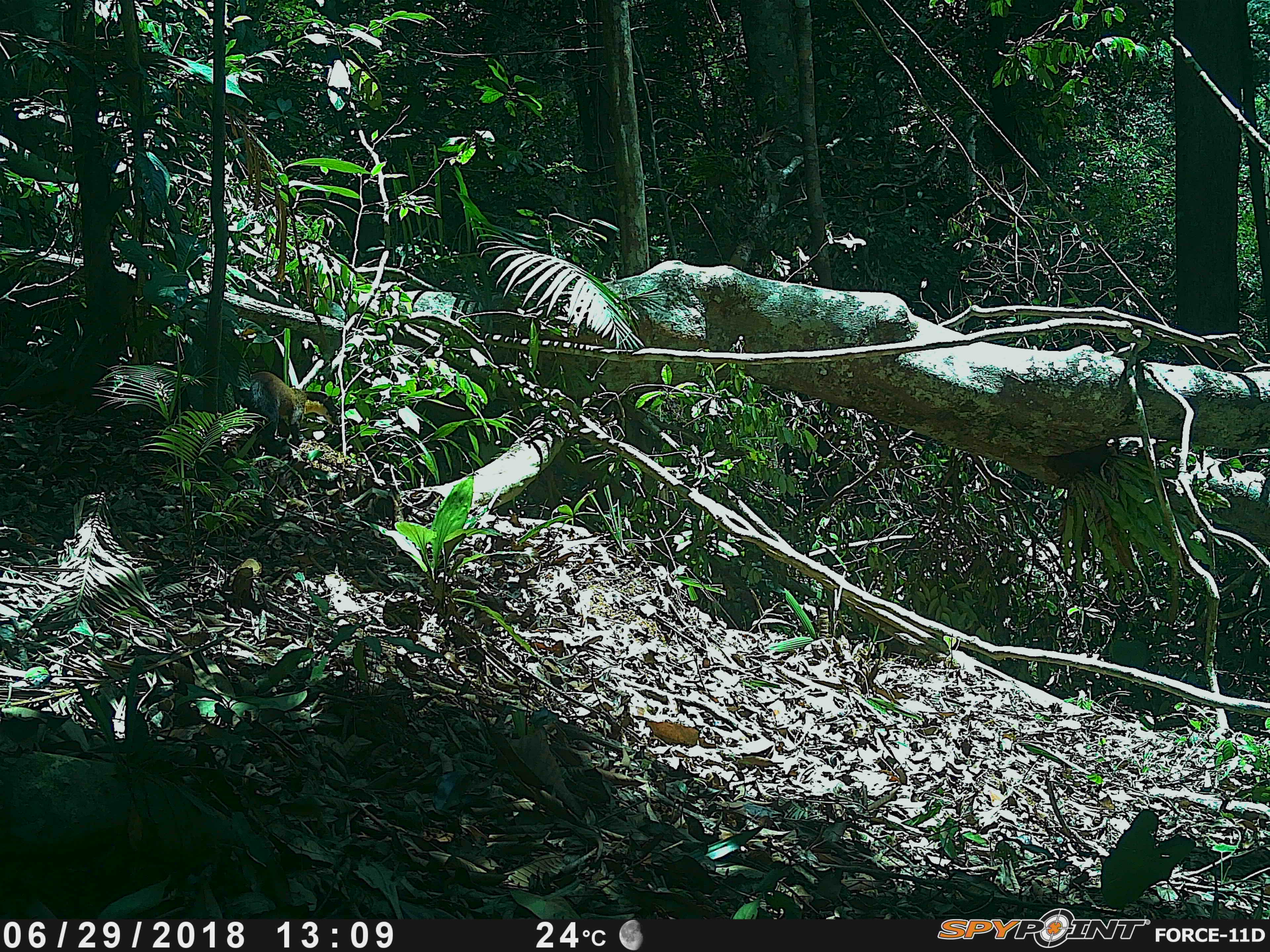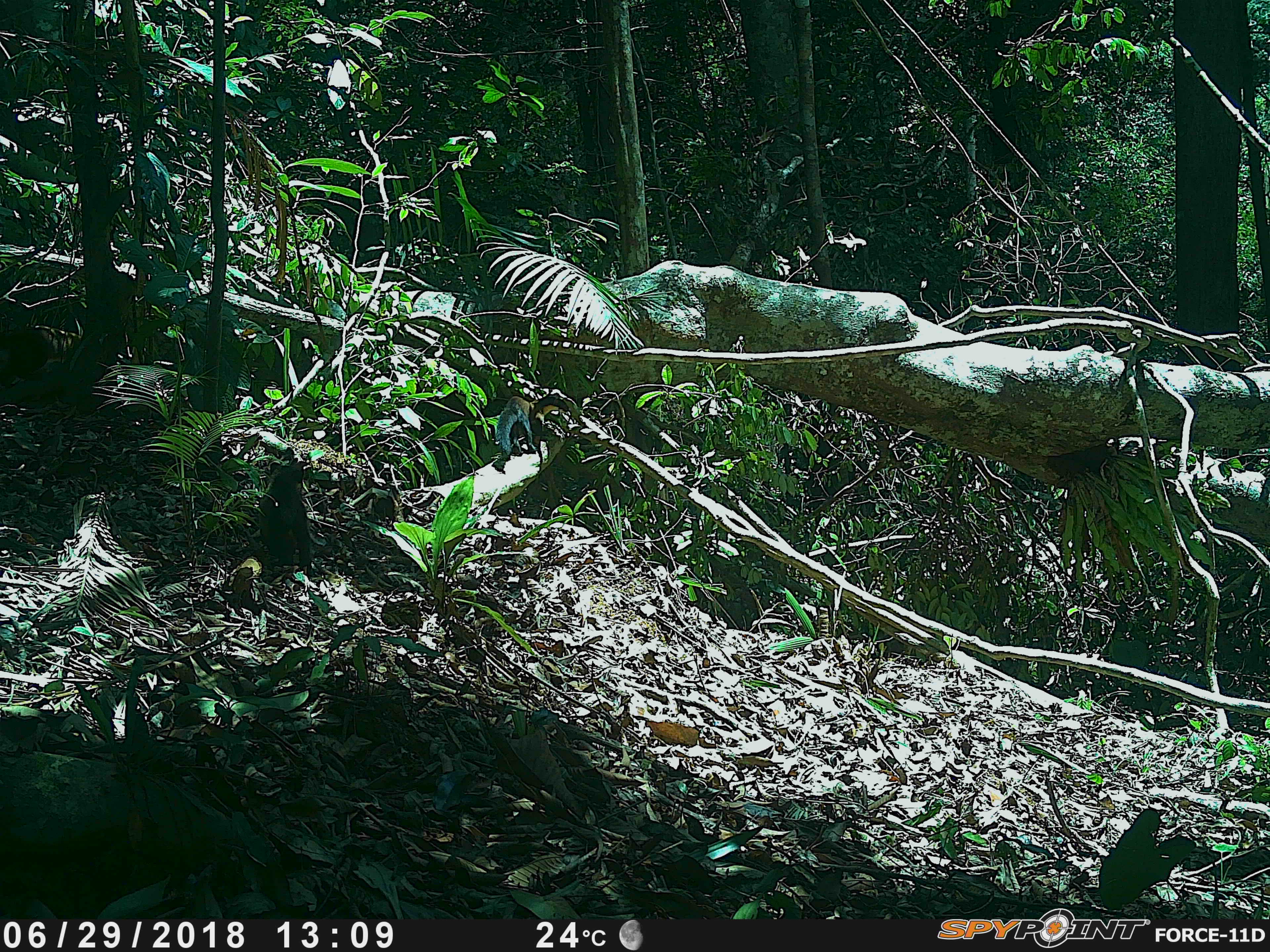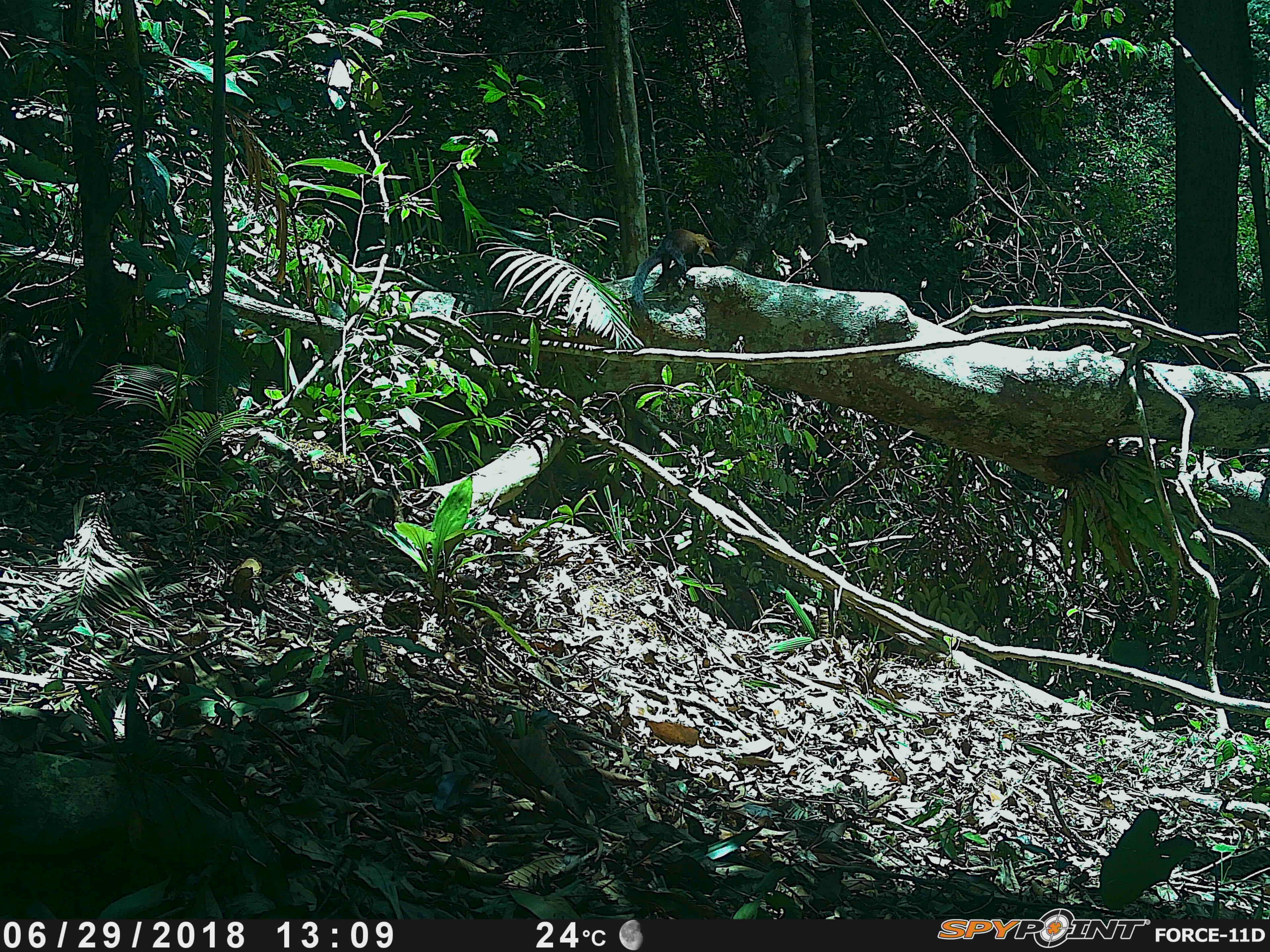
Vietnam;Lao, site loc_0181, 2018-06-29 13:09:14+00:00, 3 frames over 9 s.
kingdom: Animalia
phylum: Chordata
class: Mammalia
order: Carnivora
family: Mustelidae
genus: Martes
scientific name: Martes flavigula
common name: yellow-throated marten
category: yellow throated marten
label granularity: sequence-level